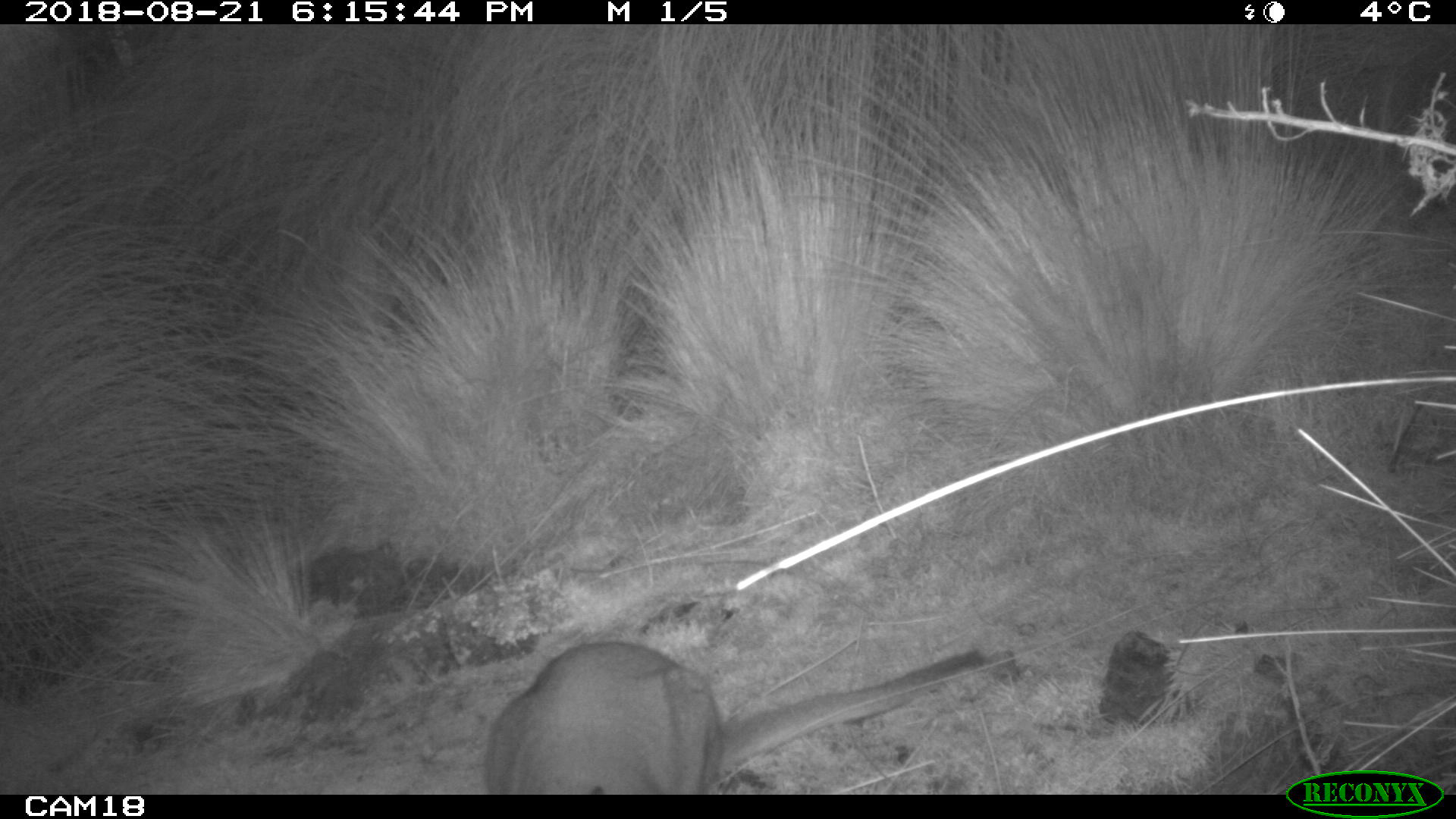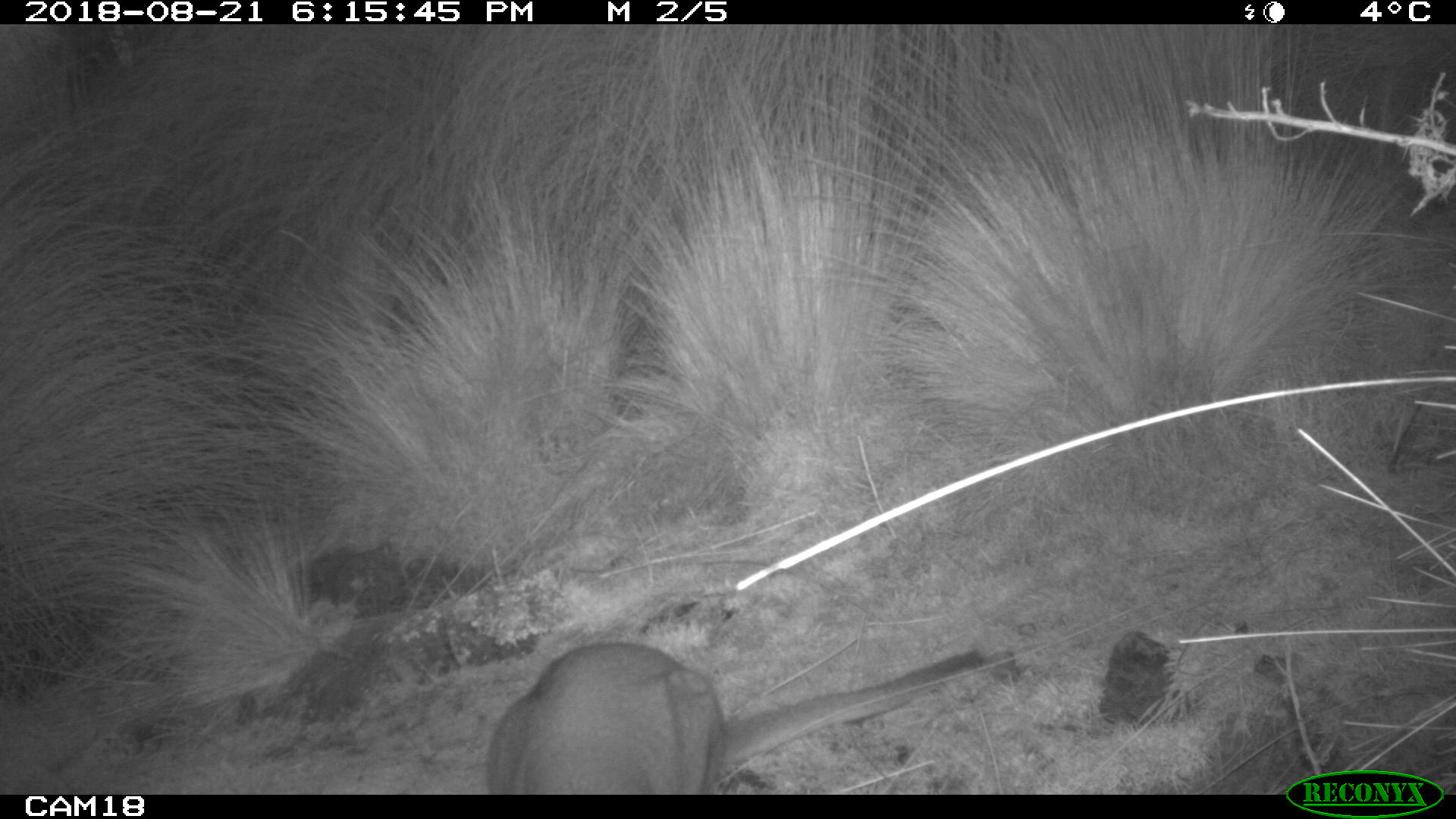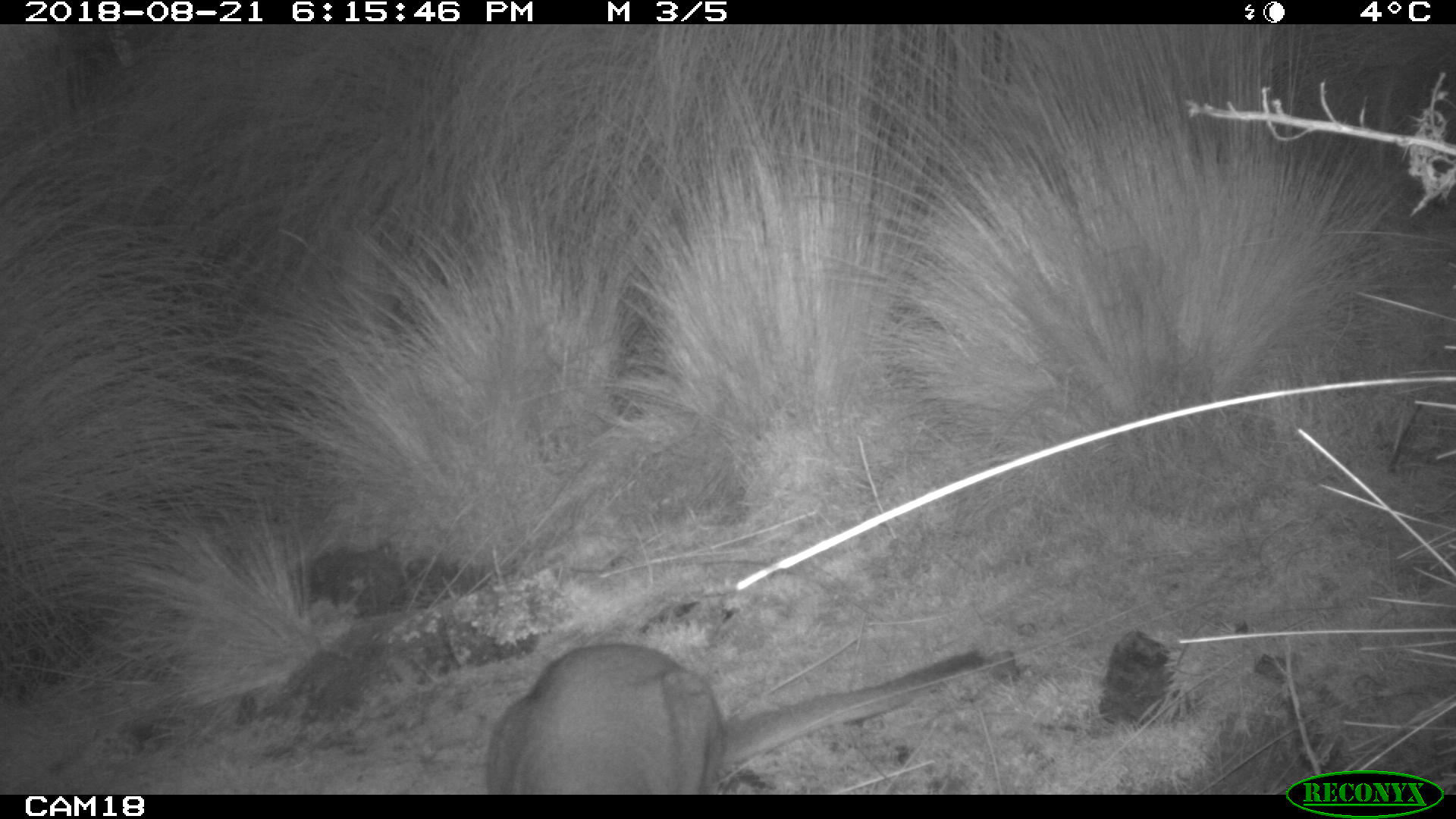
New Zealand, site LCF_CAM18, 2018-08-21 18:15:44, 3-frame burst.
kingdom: Animalia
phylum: Chordata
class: Mammalia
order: Diprotodontia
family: Macropodidae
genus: Notamacropus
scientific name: Notamacropus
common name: wallaby